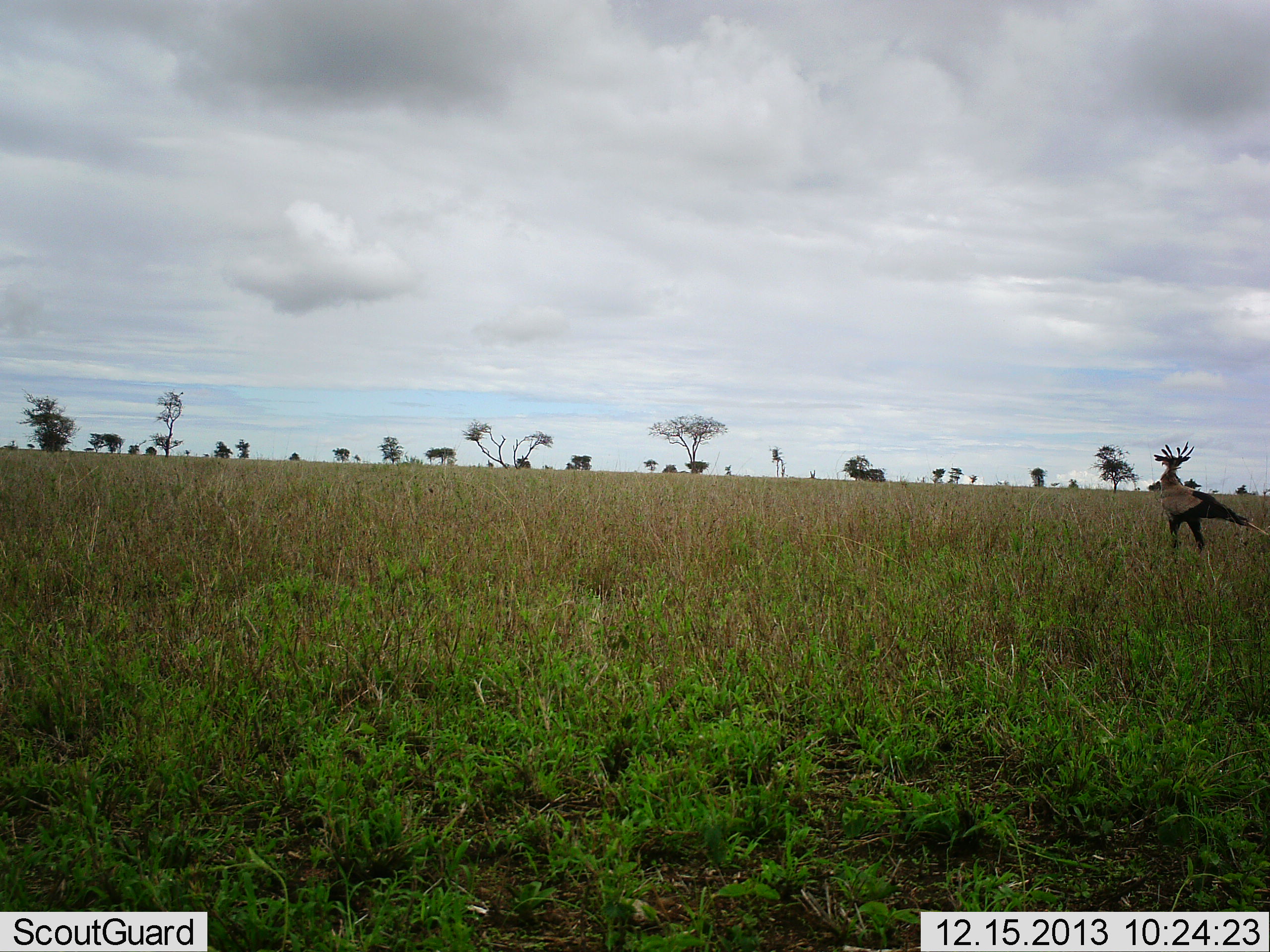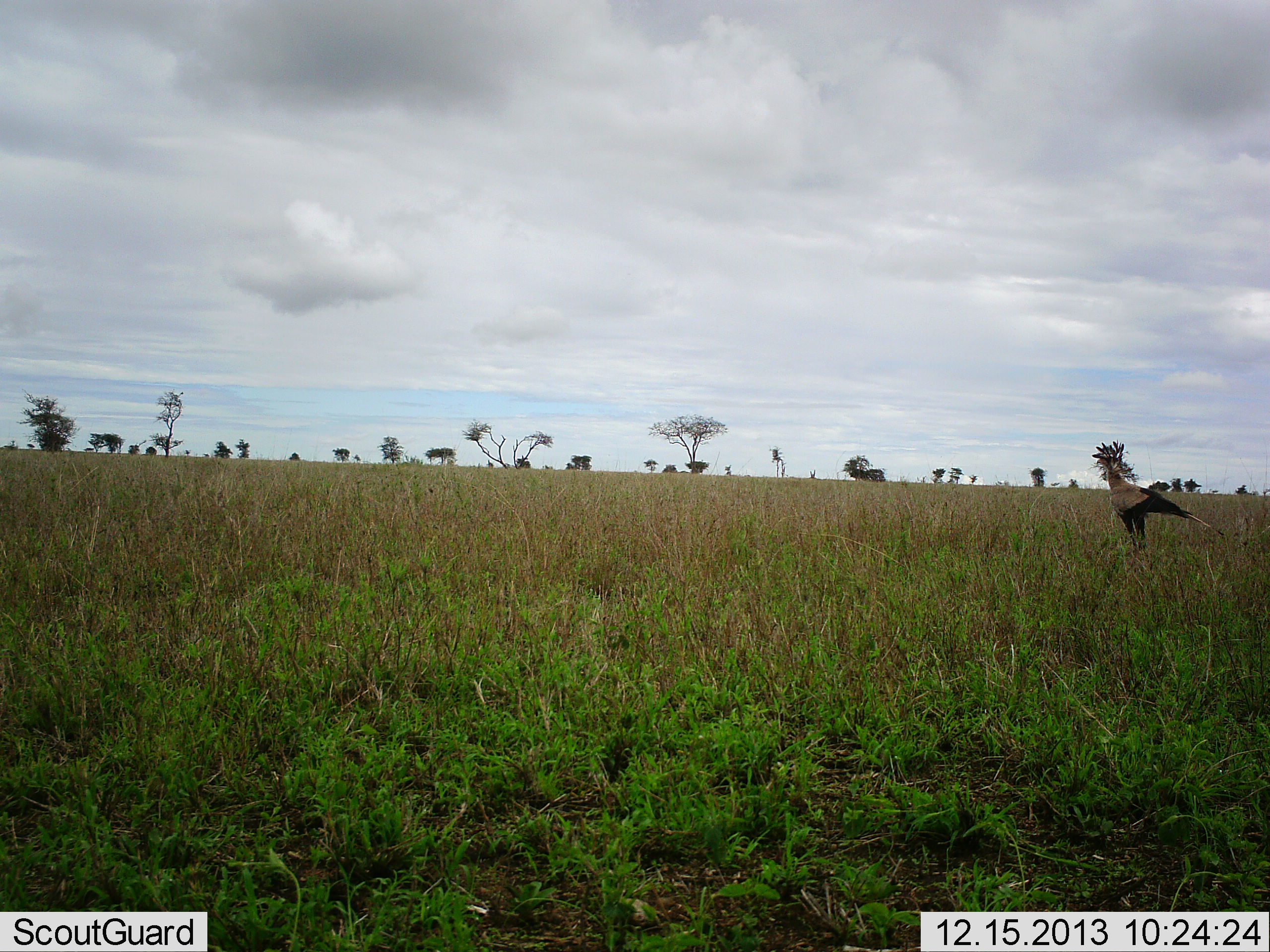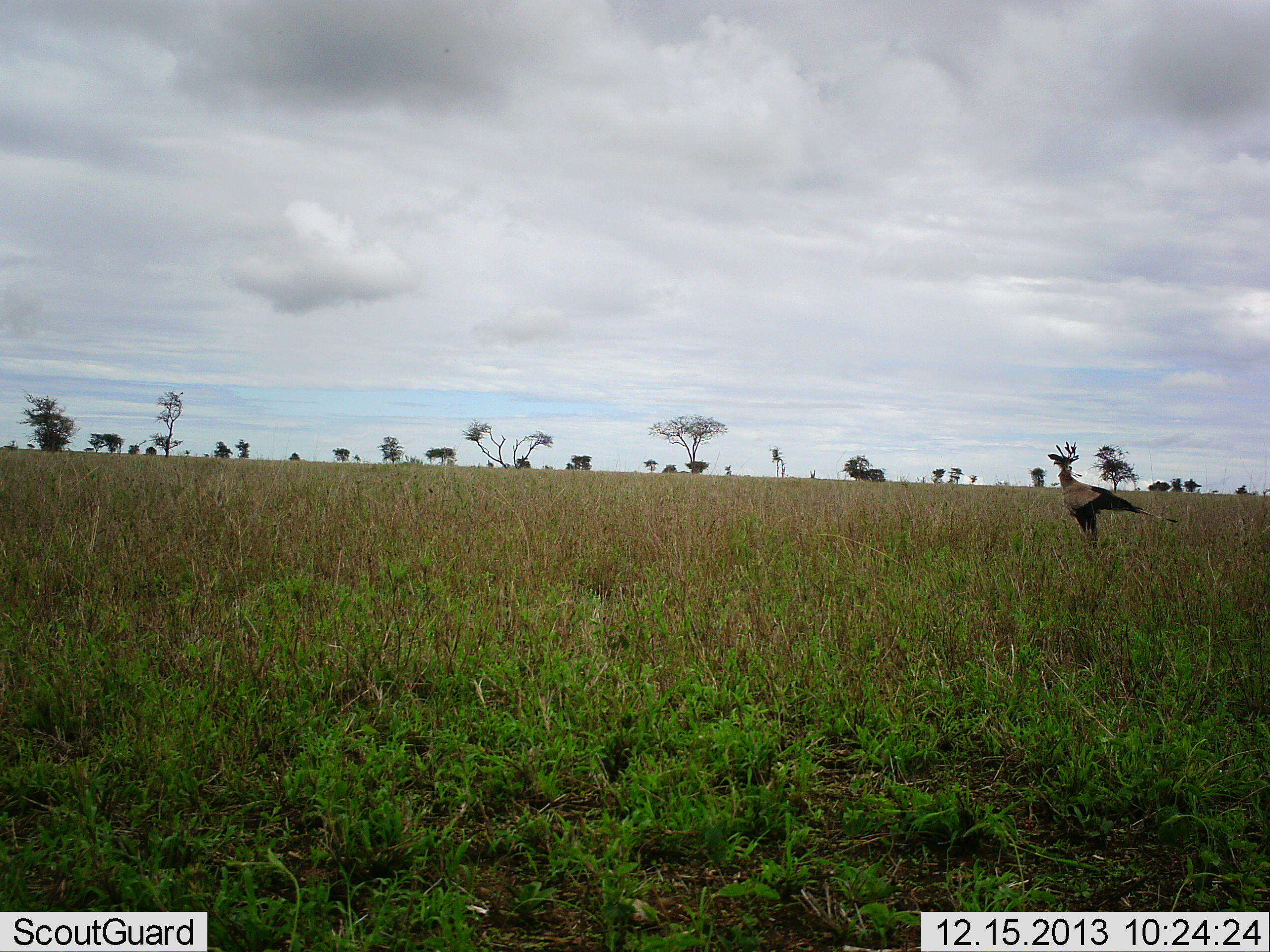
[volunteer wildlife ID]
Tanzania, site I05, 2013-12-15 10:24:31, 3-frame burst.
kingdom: Animalia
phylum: Chordata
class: Aves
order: Accipitriformes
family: Sagittariidae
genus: Sagittarius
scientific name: Sagittarius serpentarius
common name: secretary bird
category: secretarybird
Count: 1.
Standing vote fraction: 0%.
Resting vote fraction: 0%.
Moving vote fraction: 100%.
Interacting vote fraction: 0%.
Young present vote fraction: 0%.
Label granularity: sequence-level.